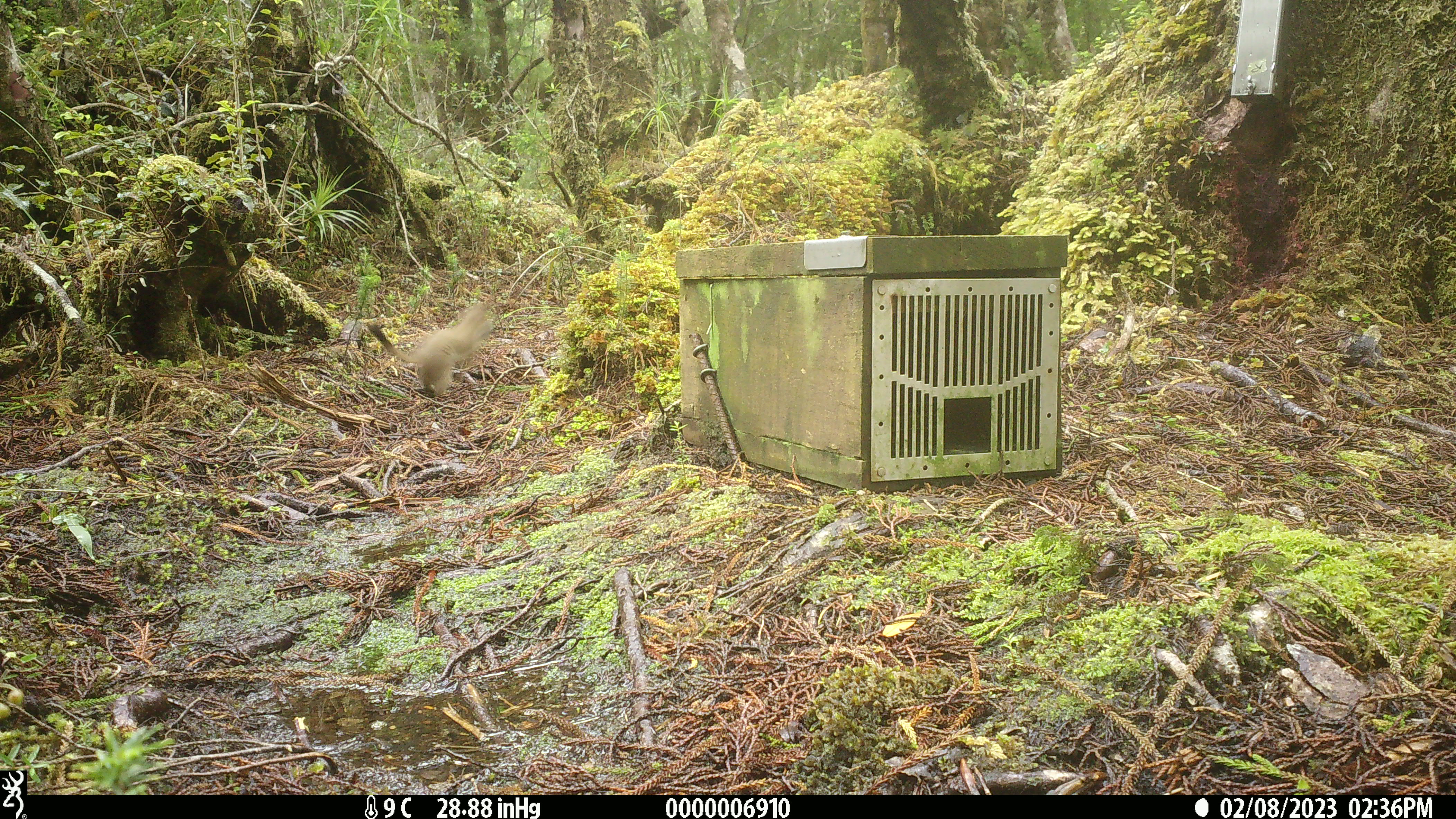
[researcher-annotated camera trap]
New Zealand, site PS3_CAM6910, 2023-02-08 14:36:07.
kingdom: Animalia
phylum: Chordata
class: Mammalia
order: Carnivora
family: Mustelidae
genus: Mustela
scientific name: Mustela erminea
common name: stoat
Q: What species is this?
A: Stoat (Mustela erminea).